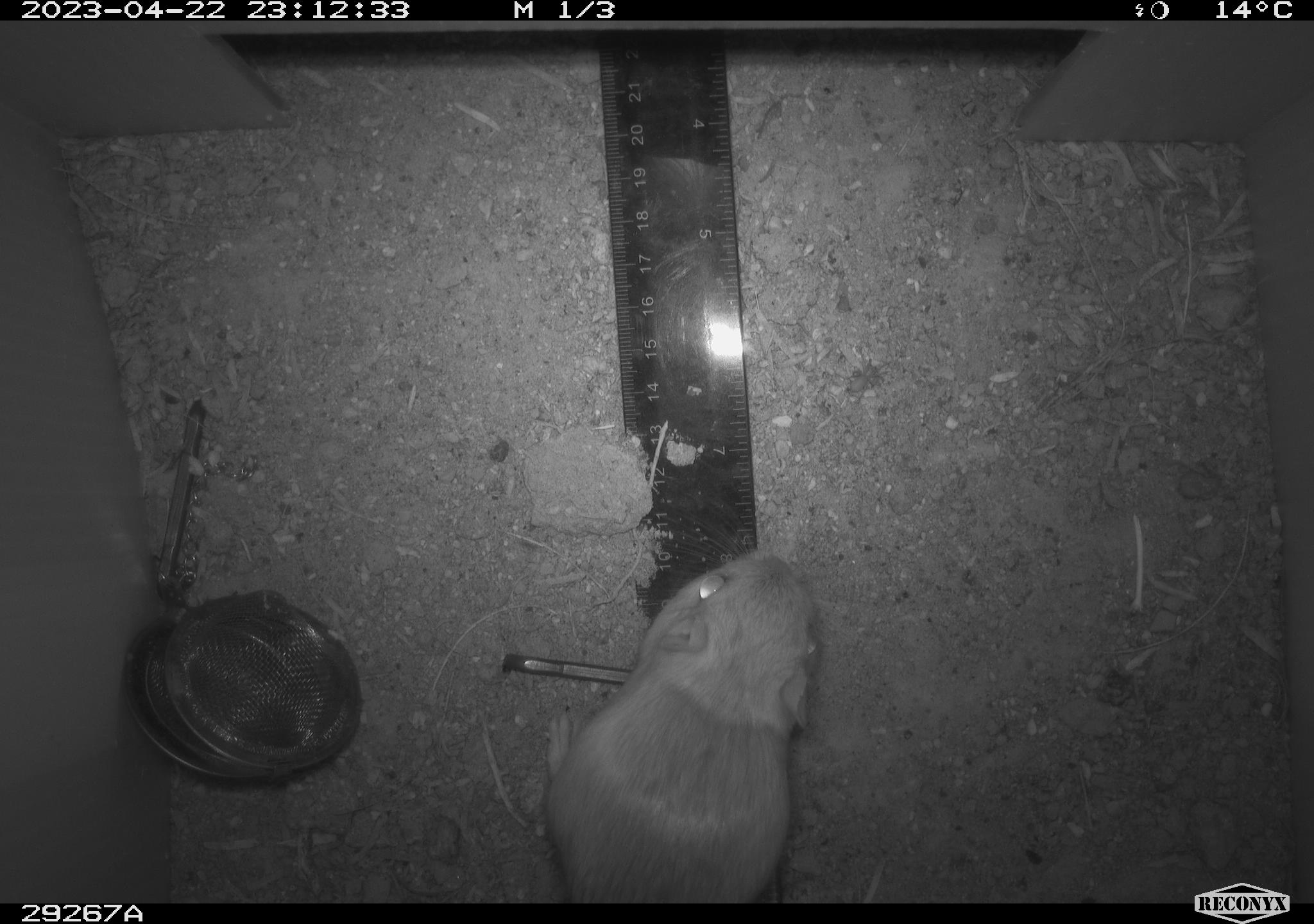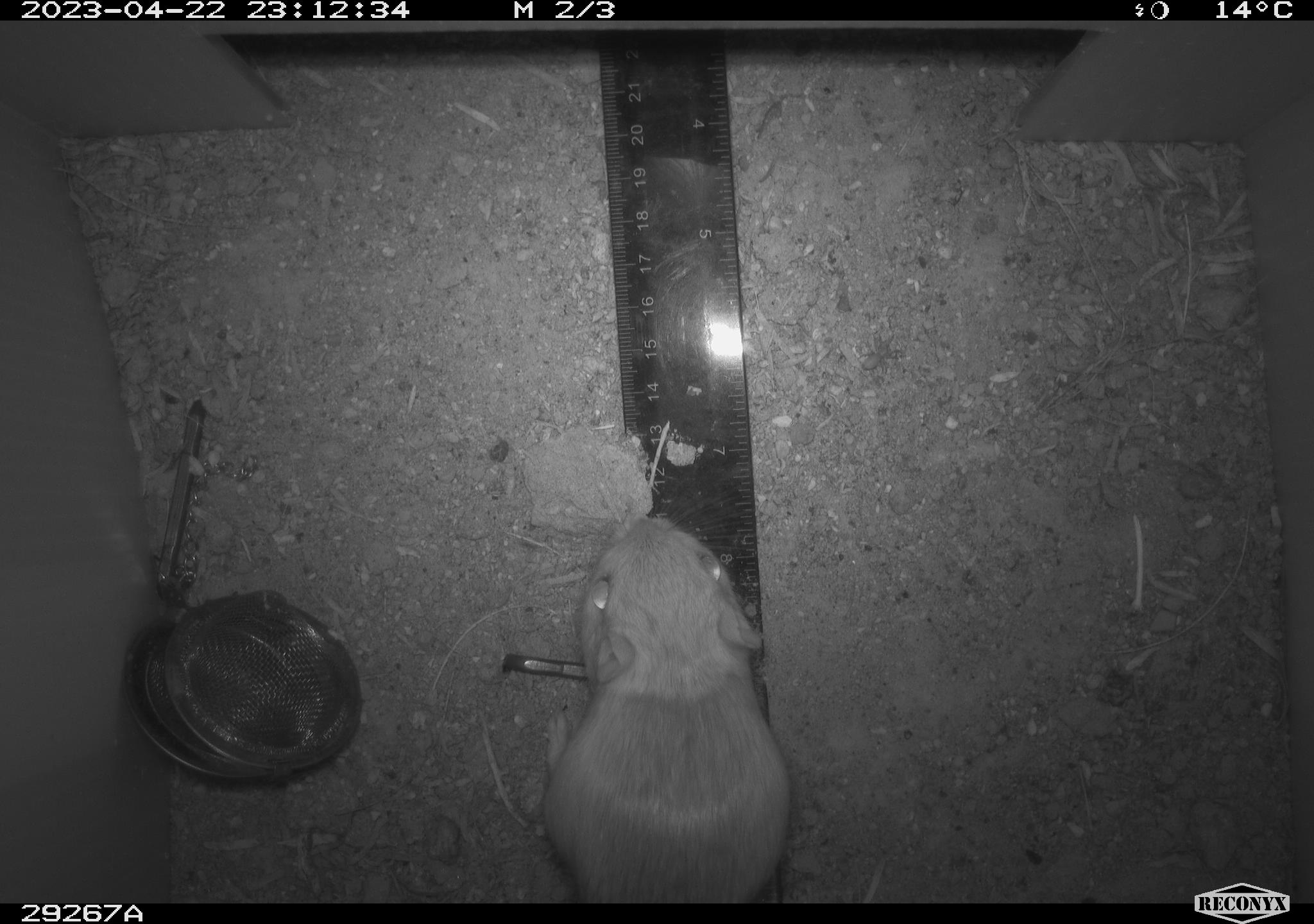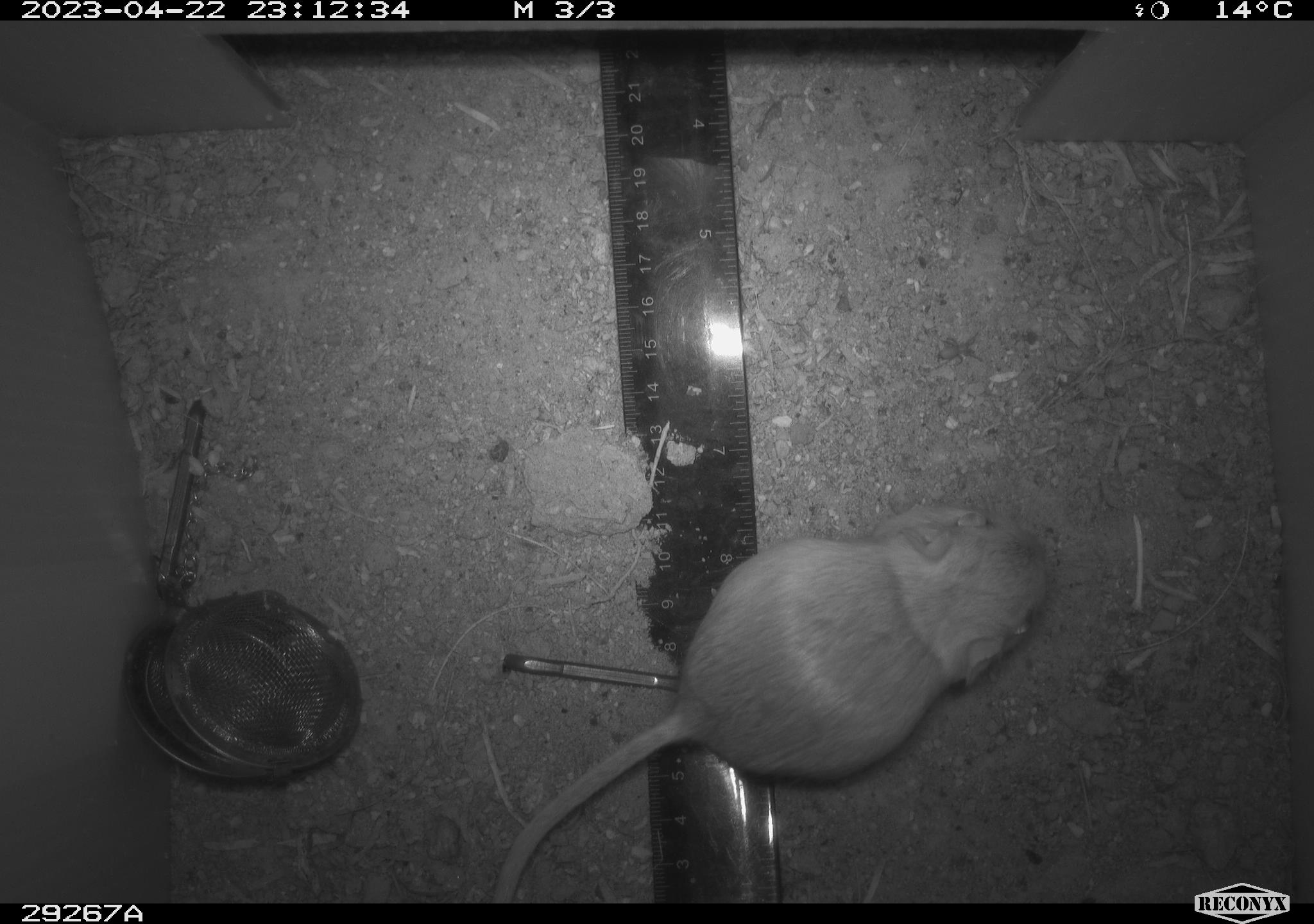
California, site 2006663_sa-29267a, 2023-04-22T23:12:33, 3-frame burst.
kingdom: Animalia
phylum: Chordata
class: Mammalia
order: Rodentia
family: Heteromyidae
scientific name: Heteromyidae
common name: kangaroo rats and pocket mice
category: heteromyidae family